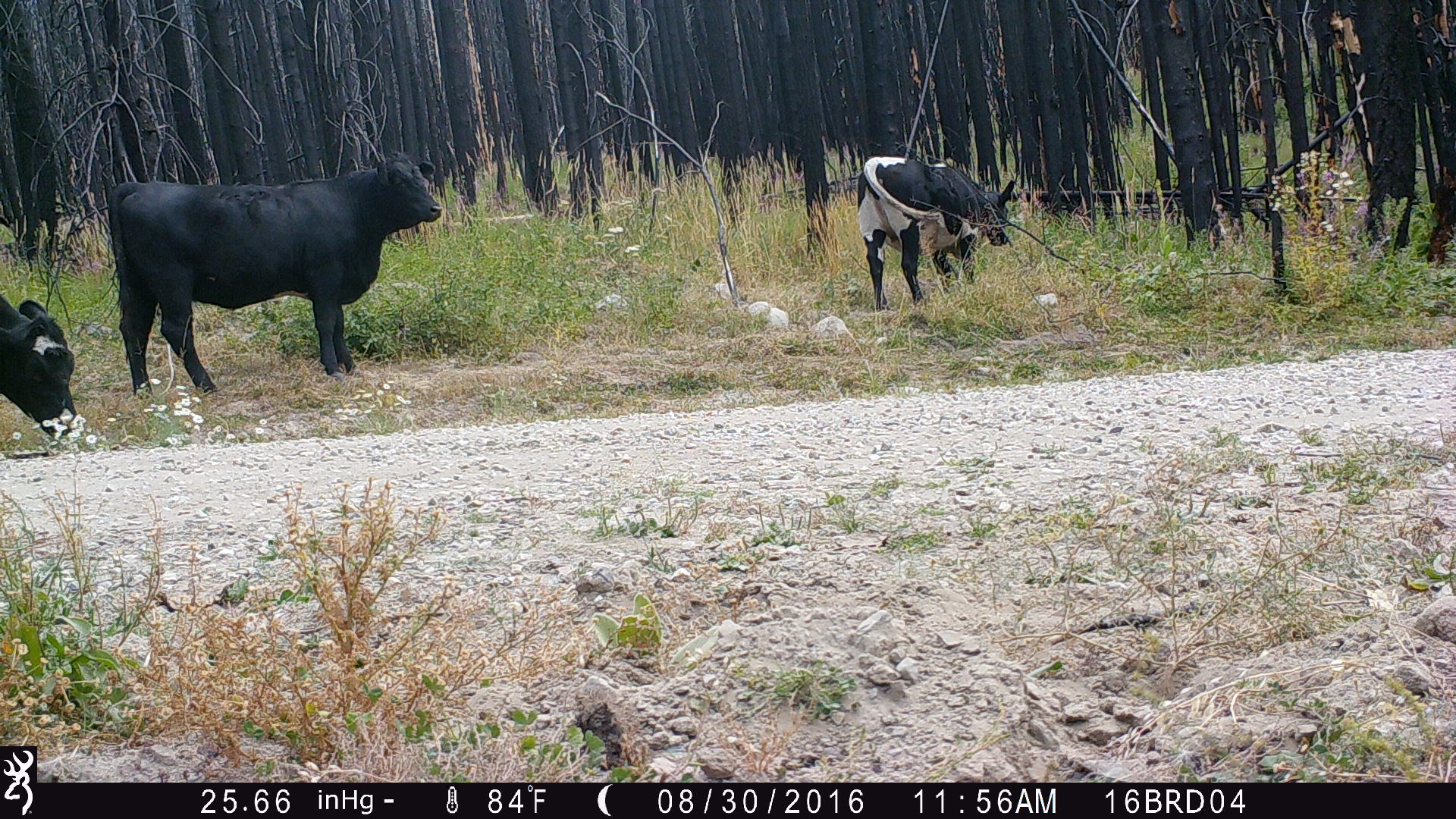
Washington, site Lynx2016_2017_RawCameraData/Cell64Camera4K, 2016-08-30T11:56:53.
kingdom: Animalia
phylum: Chordata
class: Mammalia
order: Artiodactyla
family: Bovidae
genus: Bos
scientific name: Bos taurus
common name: domestic cattle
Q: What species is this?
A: Domestic cattle (Bos taurus).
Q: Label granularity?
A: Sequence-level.